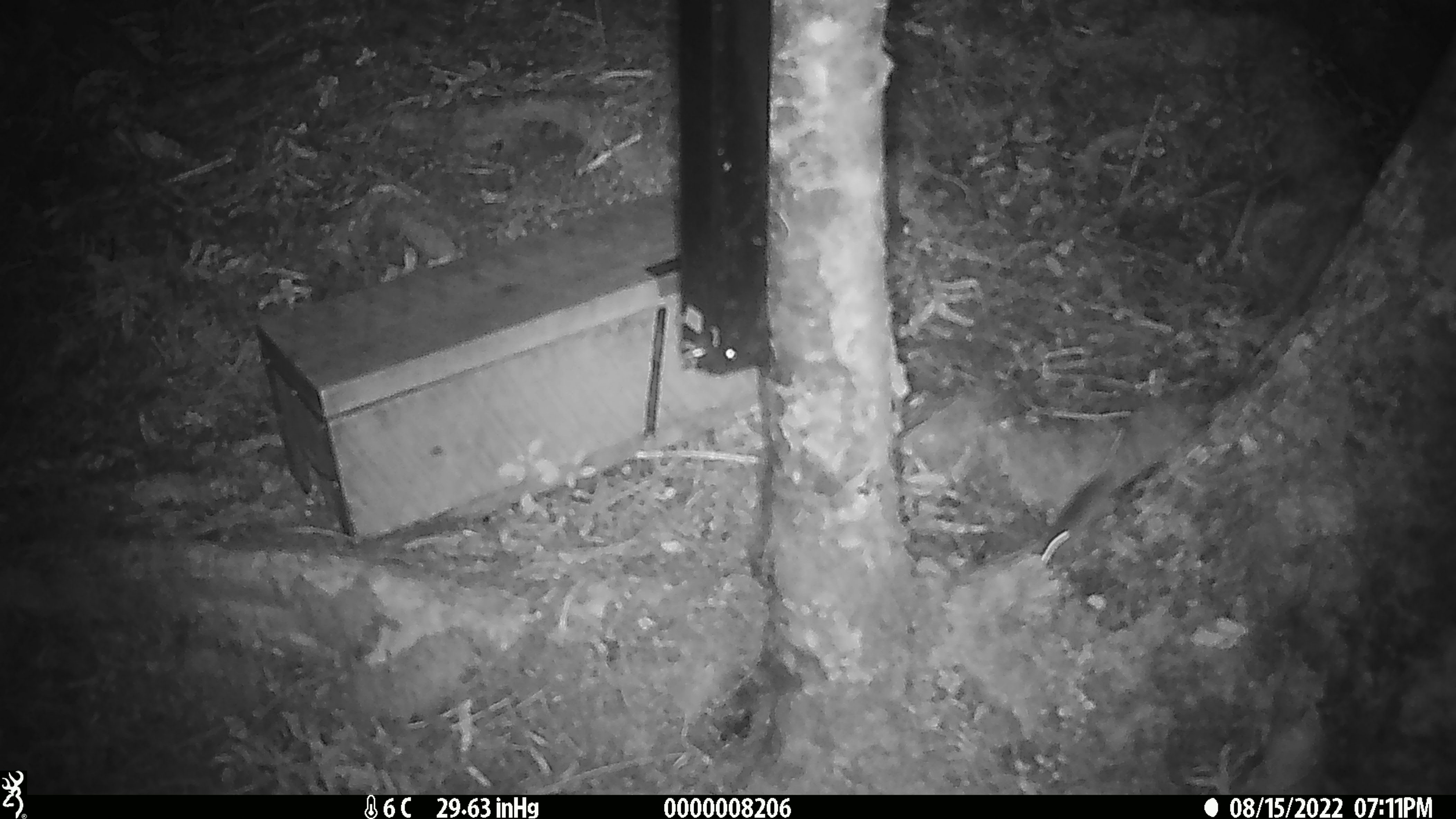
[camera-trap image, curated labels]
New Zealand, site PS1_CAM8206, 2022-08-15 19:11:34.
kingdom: Animalia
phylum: Chordata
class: Mammalia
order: Rodentia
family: Muridae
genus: Mus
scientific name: Mus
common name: mouse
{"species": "mouse (Mus)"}